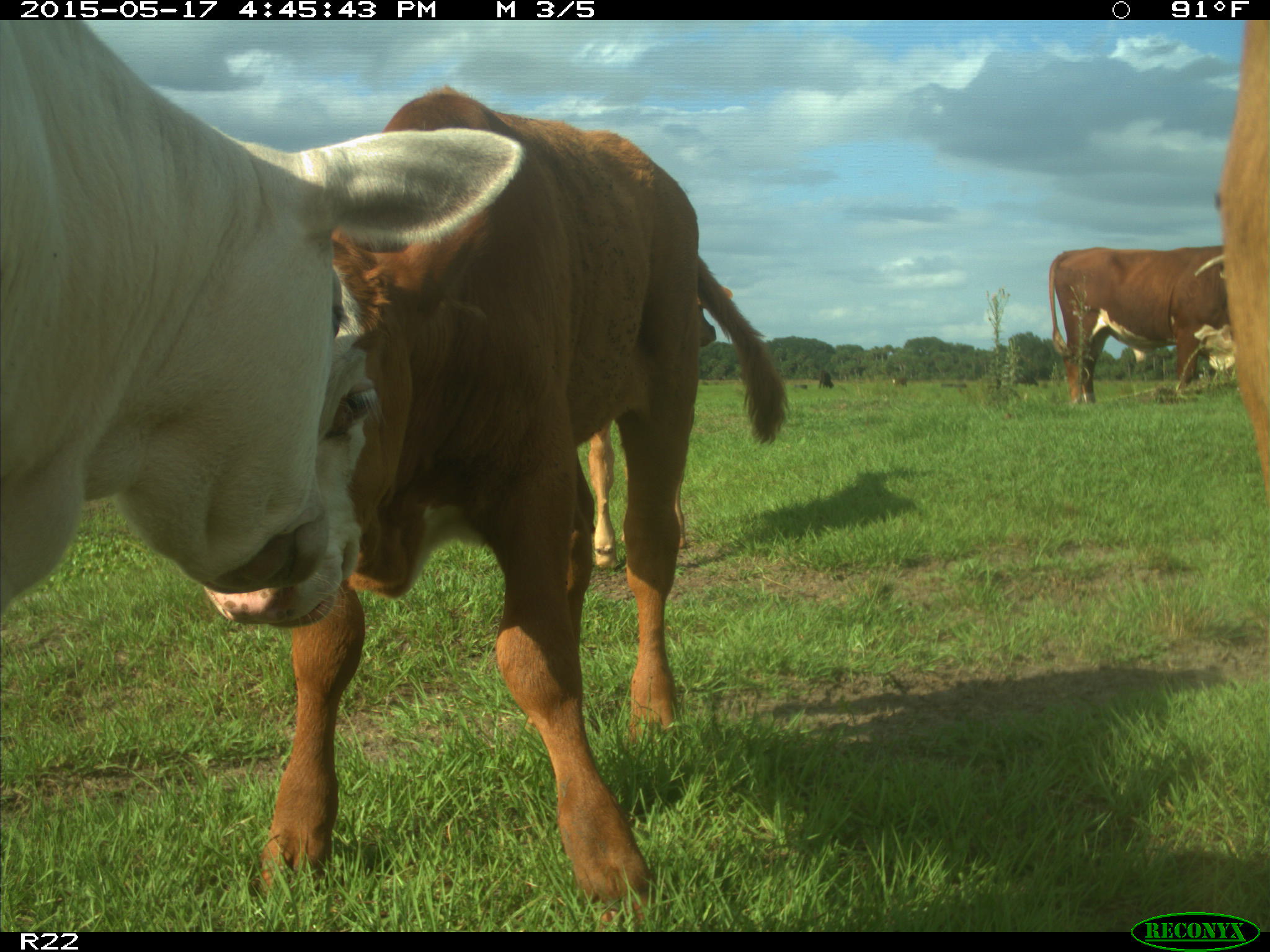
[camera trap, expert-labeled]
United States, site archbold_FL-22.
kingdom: Animalia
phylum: Chordata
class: Mammalia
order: Artiodactyla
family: Bovidae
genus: Bos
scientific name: Bos taurus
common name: domestic cow